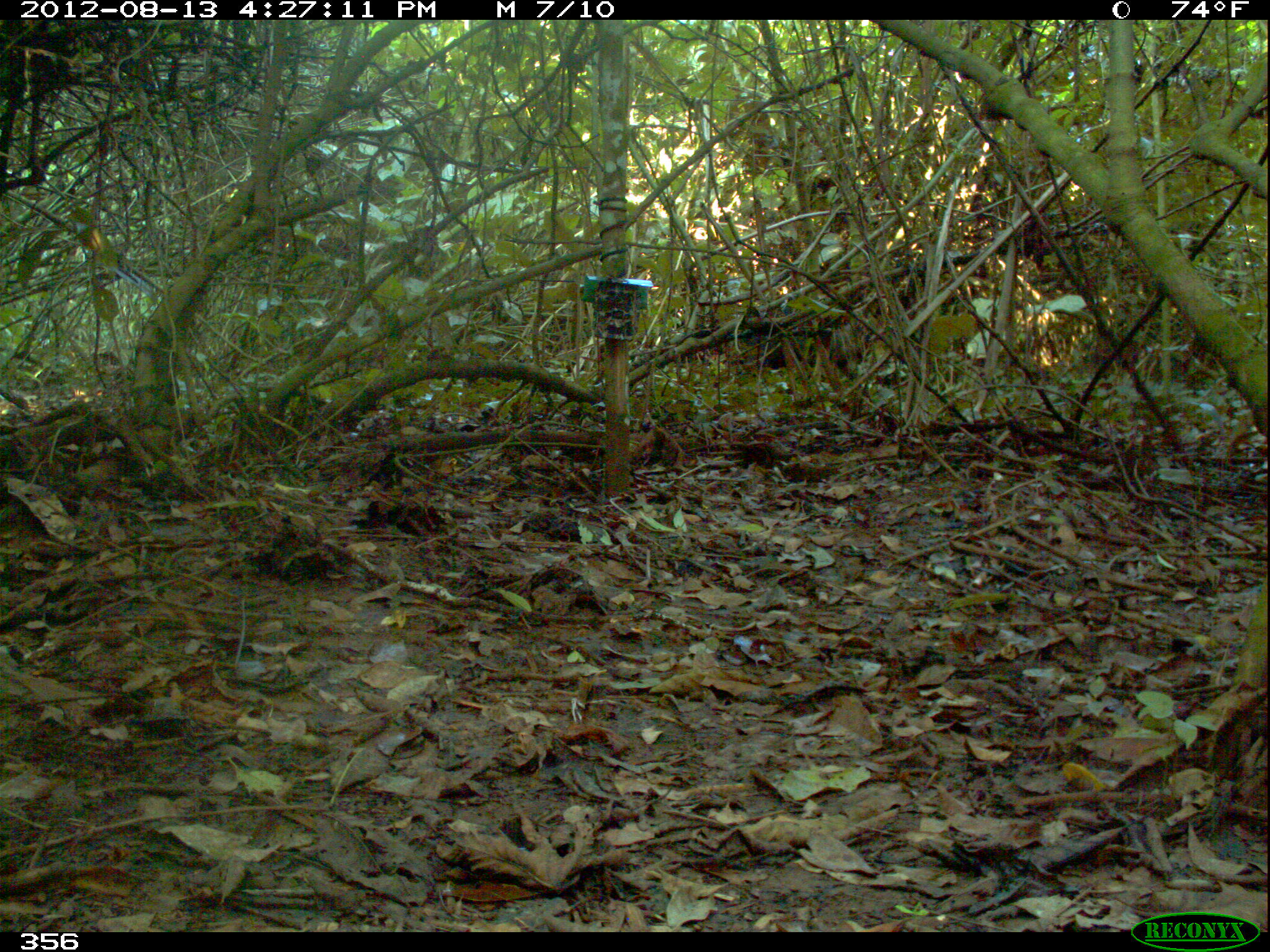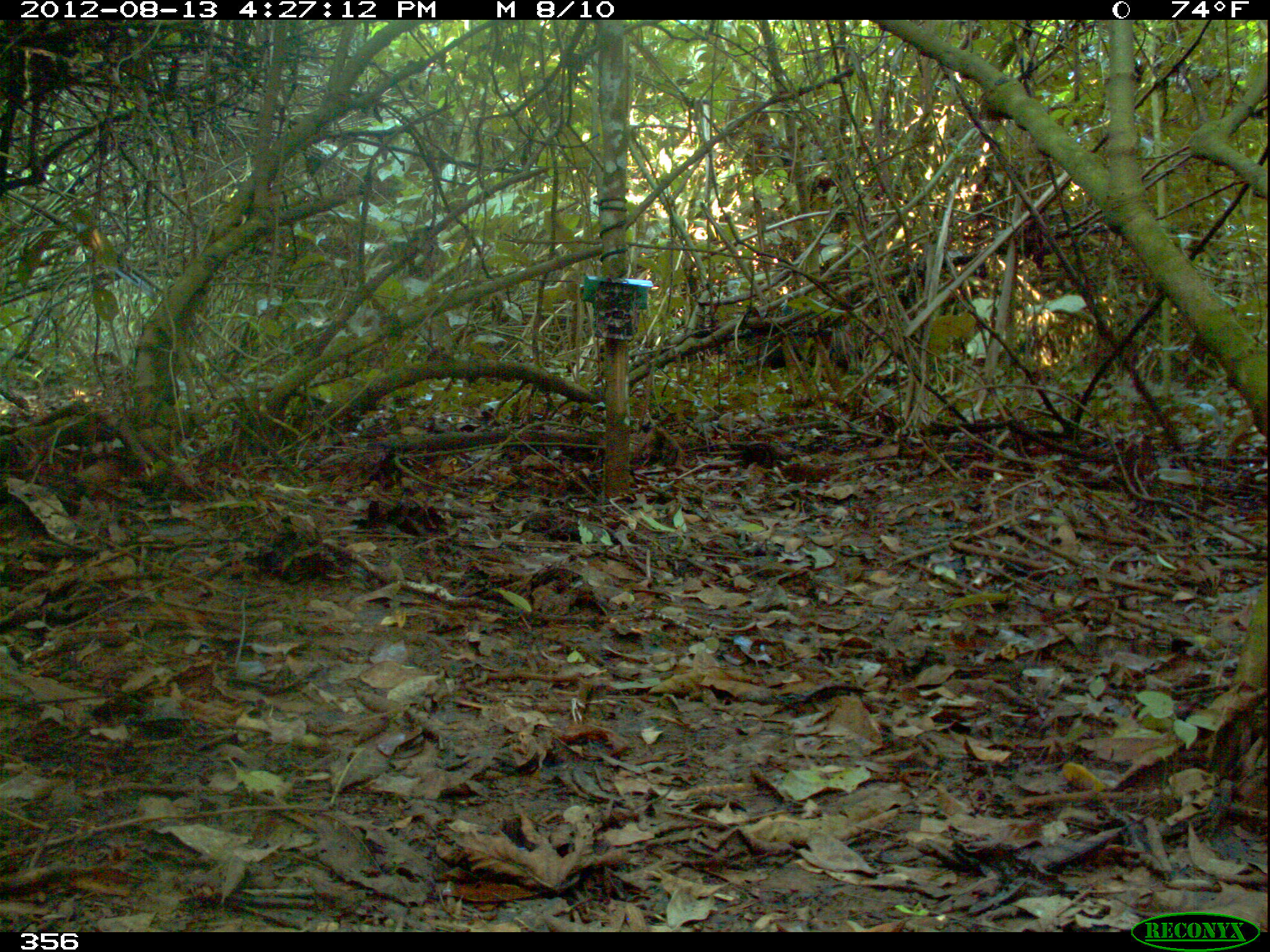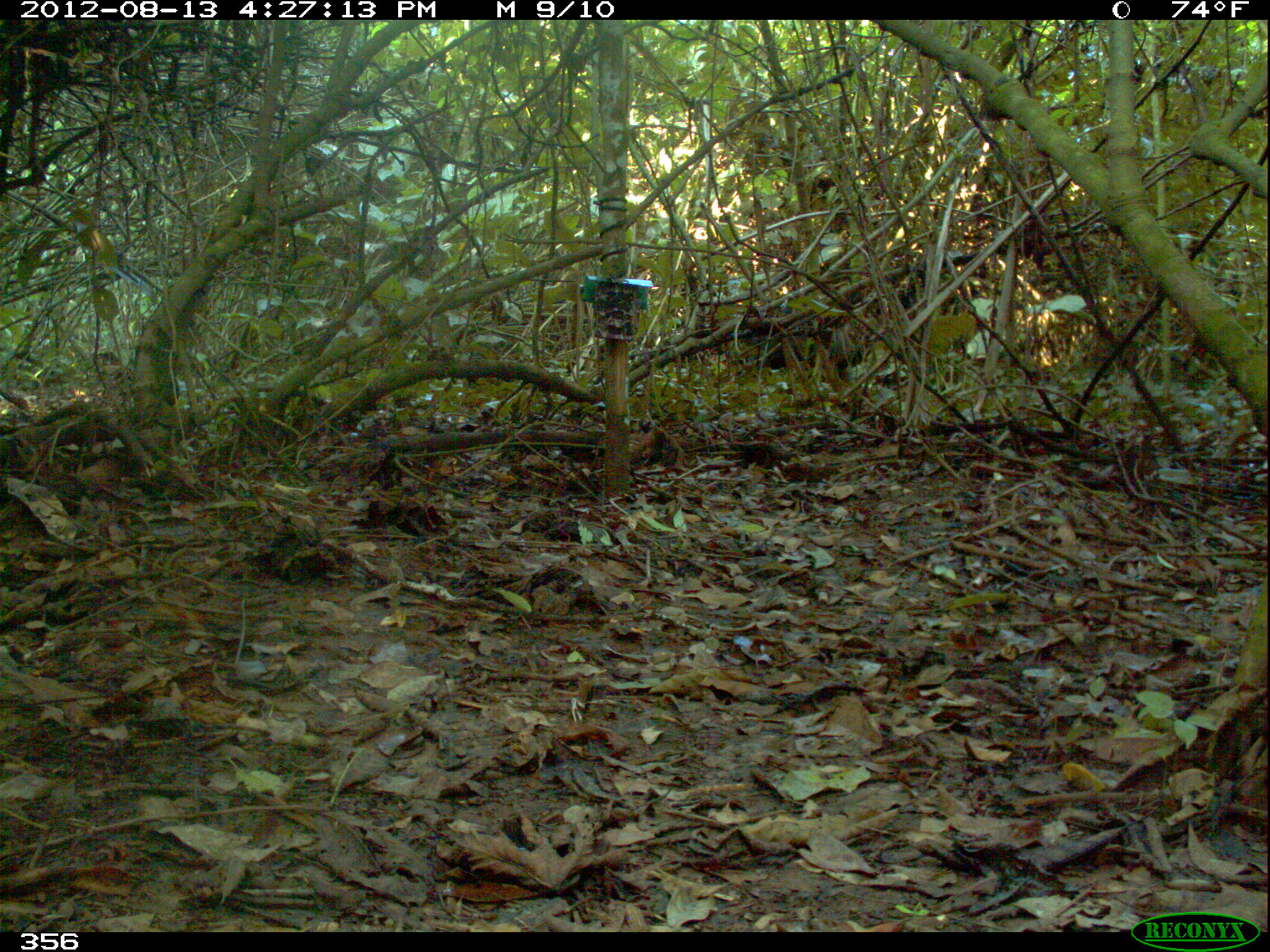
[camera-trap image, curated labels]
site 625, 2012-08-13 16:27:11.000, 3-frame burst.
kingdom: Animalia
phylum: Chordata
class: Mammalia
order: Artiodactyla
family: Tayassuidae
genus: Tayassu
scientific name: Tayassu pecari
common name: white-lipped peccary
Tayassu pecari (white-lipped peccary).